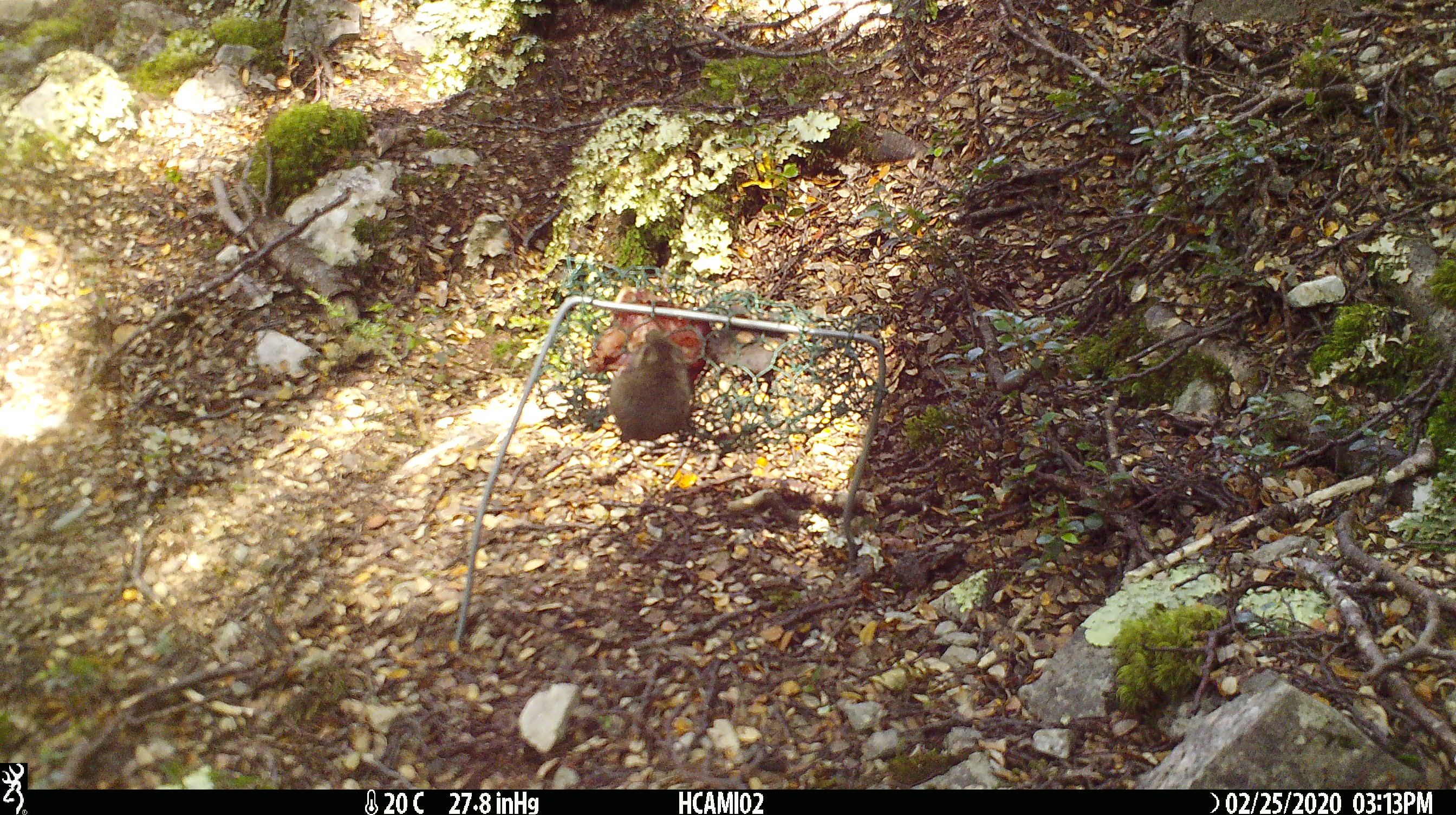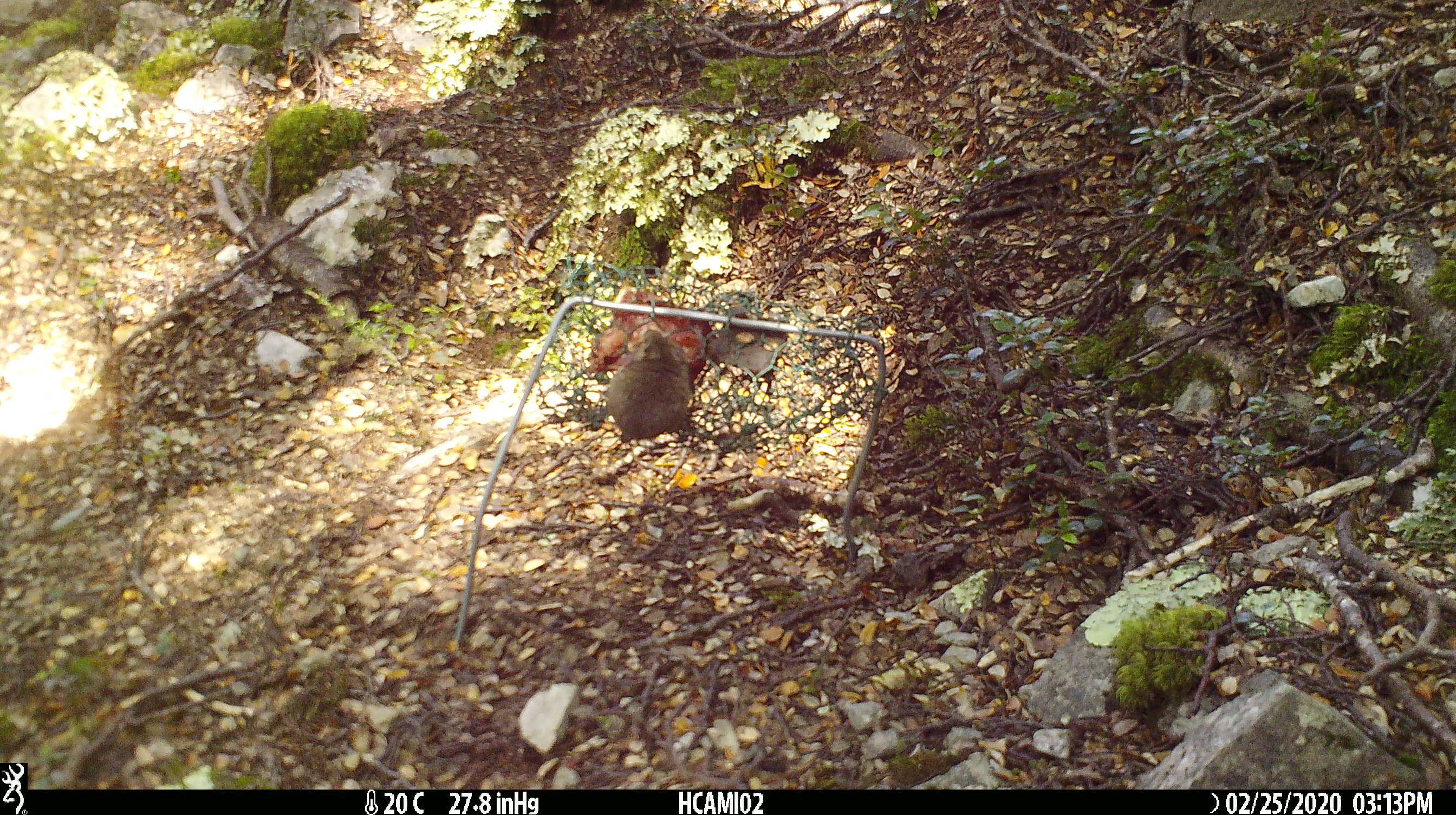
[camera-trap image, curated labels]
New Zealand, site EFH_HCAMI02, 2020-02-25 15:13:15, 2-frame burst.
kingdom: Animalia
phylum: Chordata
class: Mammalia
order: Rodentia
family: Muridae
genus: Mus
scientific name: Mus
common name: mouse